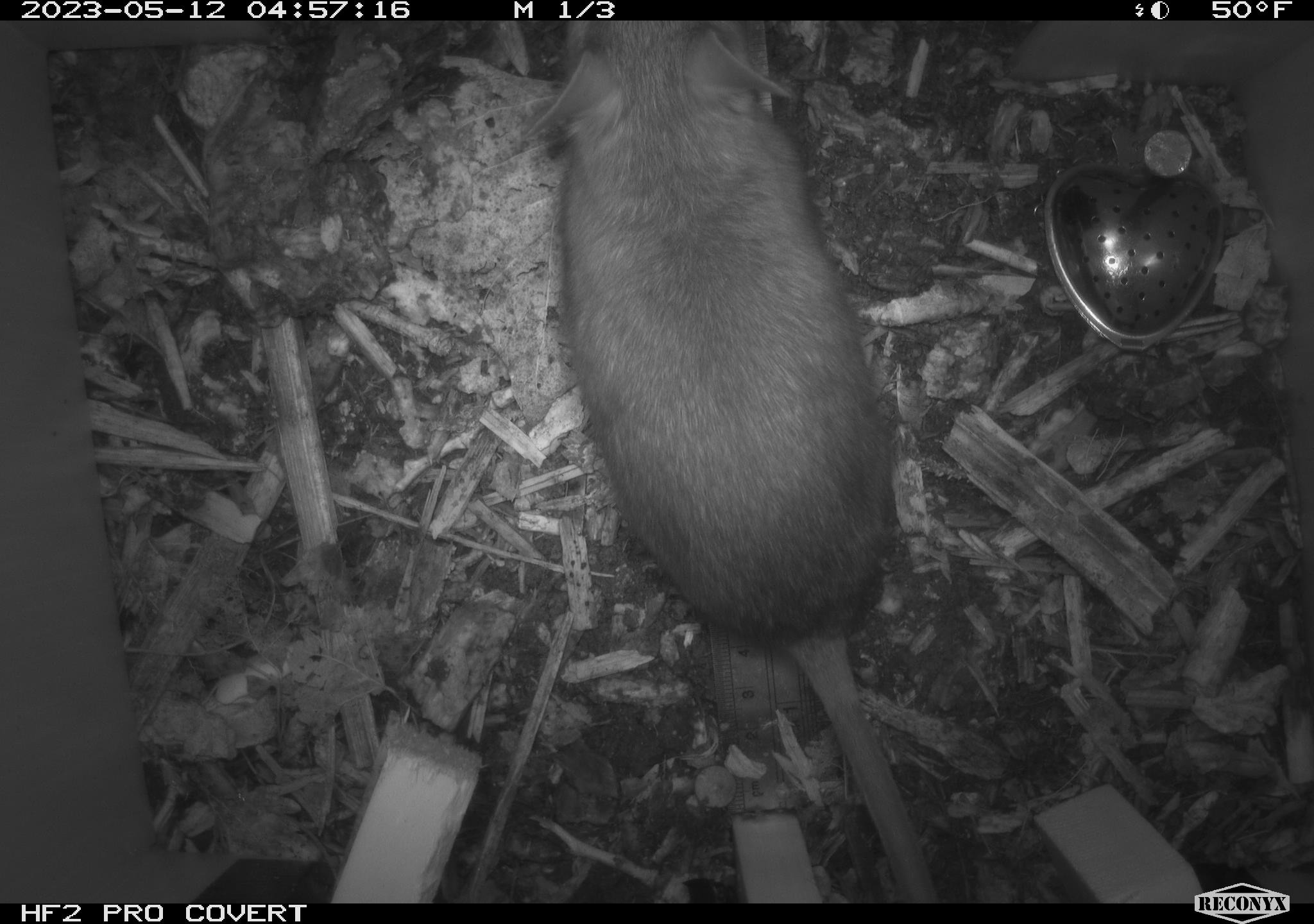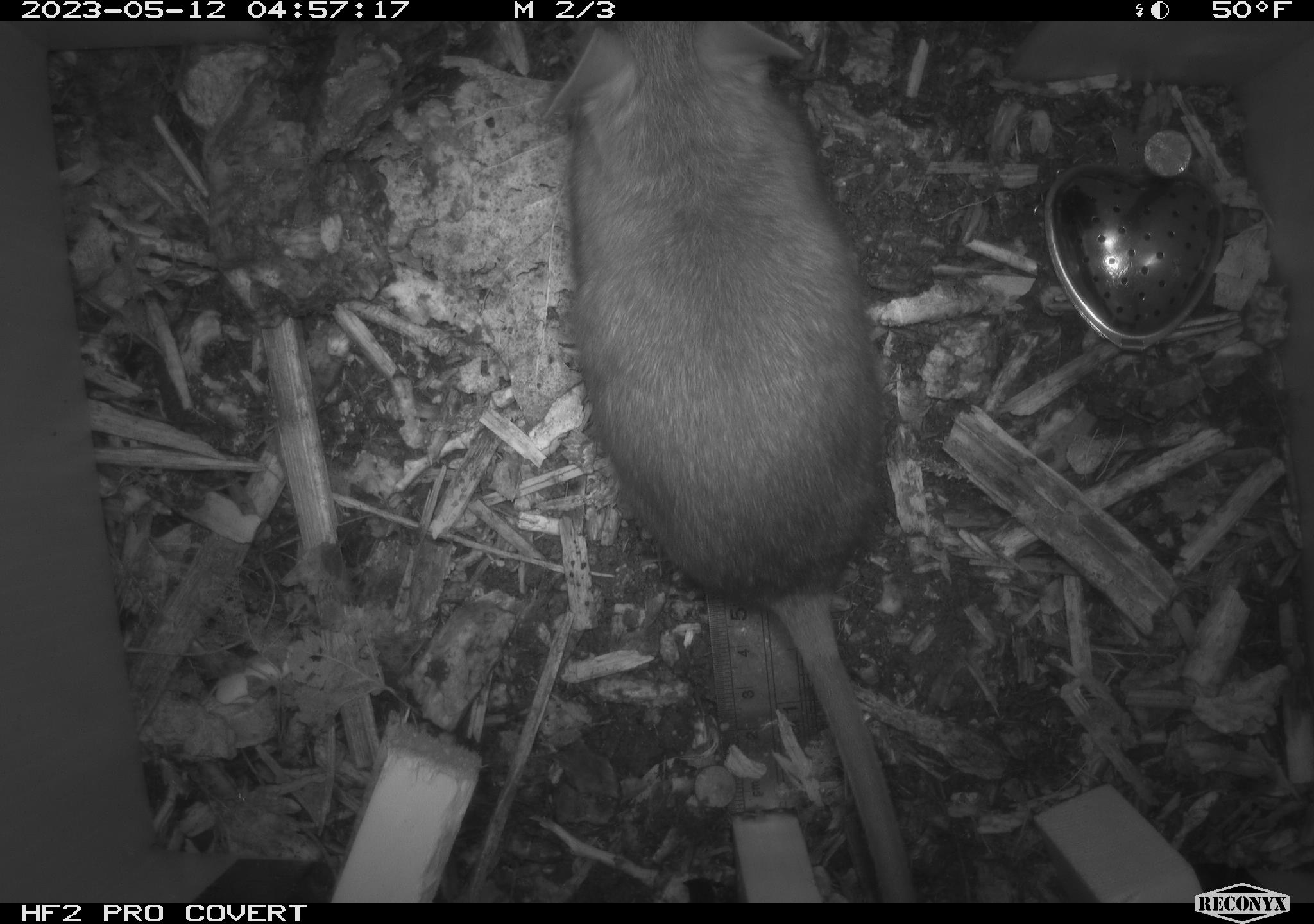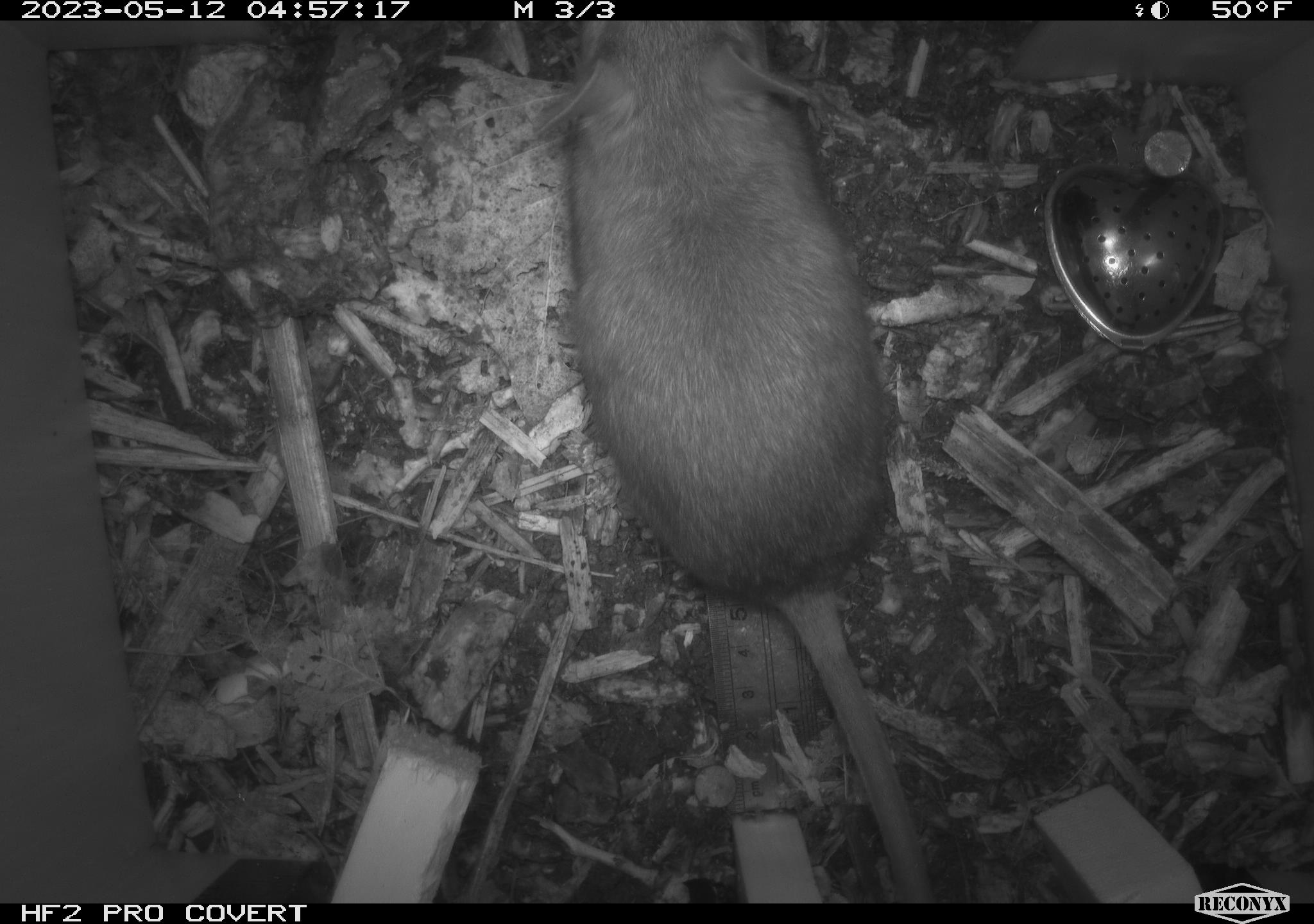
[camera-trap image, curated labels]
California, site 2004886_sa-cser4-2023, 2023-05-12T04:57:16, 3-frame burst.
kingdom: Animalia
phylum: Chordata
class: Mammalia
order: Rodentia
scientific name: Rodentia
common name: woodrat or rat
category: woodrat or rat species